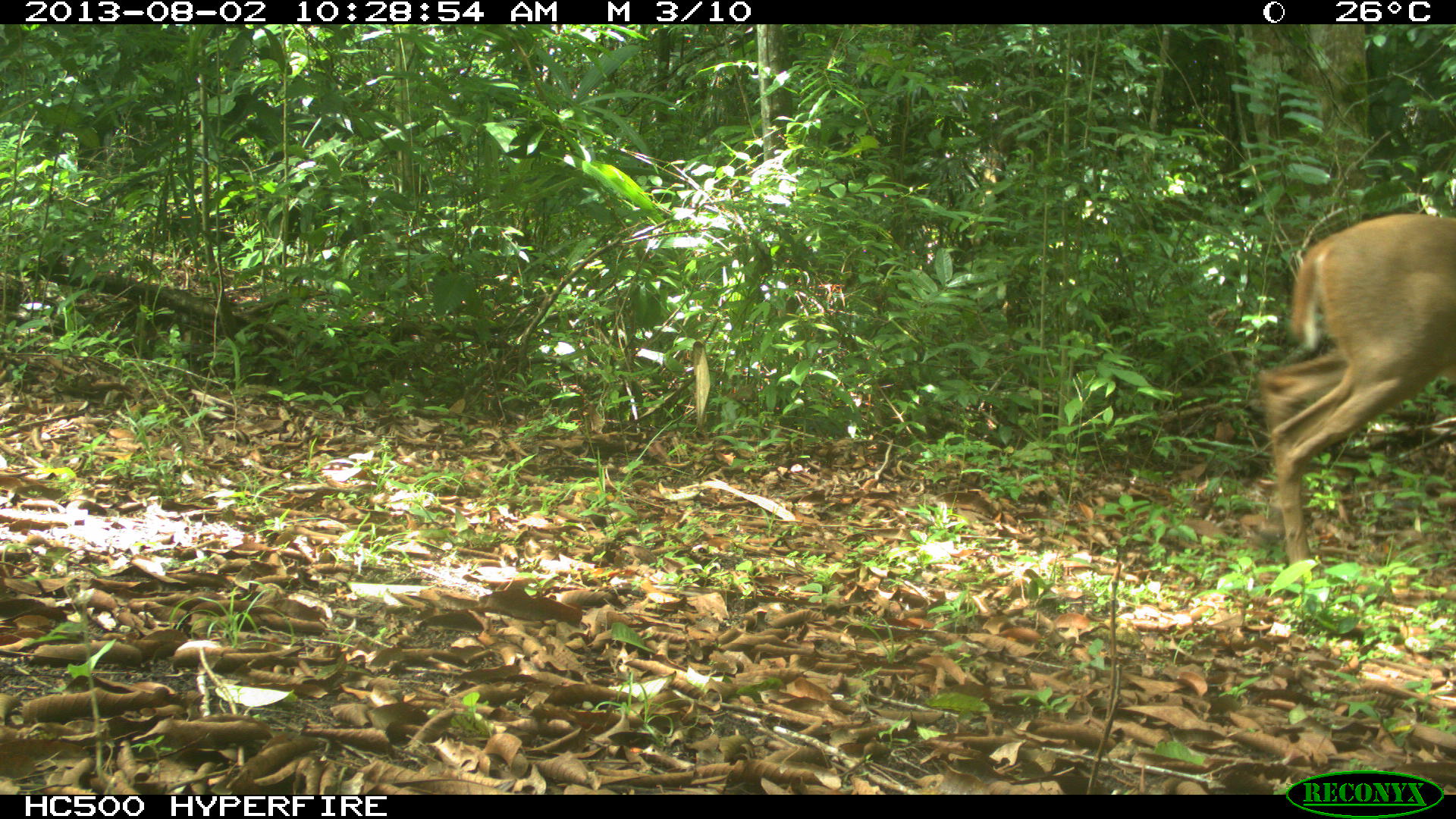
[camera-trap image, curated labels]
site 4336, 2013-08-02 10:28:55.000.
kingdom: Animalia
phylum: Chordata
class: Mammalia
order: Artiodactyla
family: Cervidae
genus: Odocoileus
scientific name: Odocoileus virginianus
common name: white-tailed deer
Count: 1.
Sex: male.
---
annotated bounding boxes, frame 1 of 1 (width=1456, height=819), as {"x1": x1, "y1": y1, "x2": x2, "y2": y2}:
odocoileus virginianus: {"x1": 1255, "y1": 211, "x2": 1456, "y2": 571}